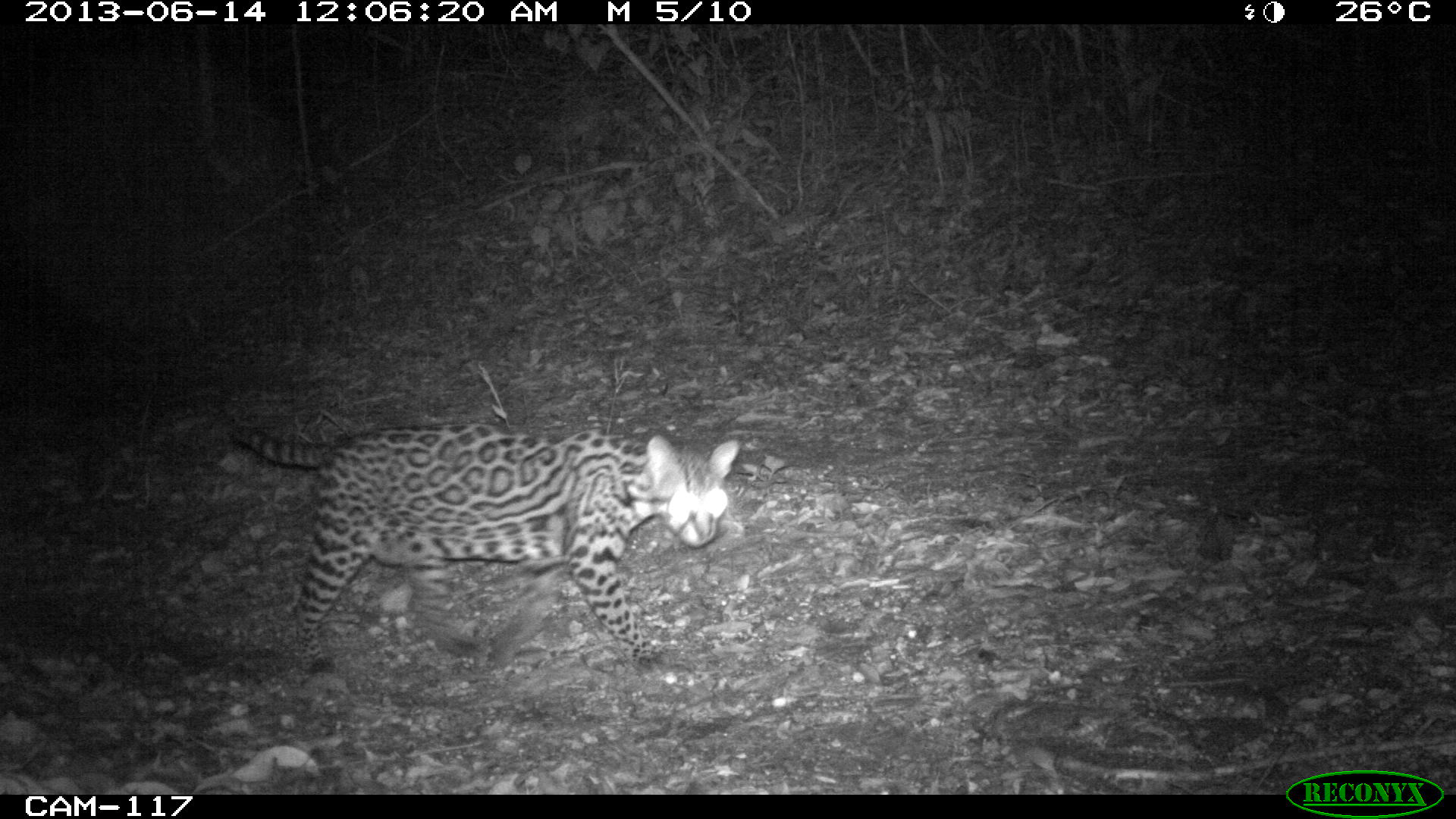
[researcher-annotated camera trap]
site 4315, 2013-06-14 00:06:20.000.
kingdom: Animalia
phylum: Chordata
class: Mammalia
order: Carnivora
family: Felidae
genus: Leopardus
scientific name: Leopardus pardalis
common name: ocelot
Leopardus pardalis (ocelot), count 1, sex female.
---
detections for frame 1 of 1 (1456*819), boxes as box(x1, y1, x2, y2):
leopardus pardalis: box(222, 420, 740, 671)